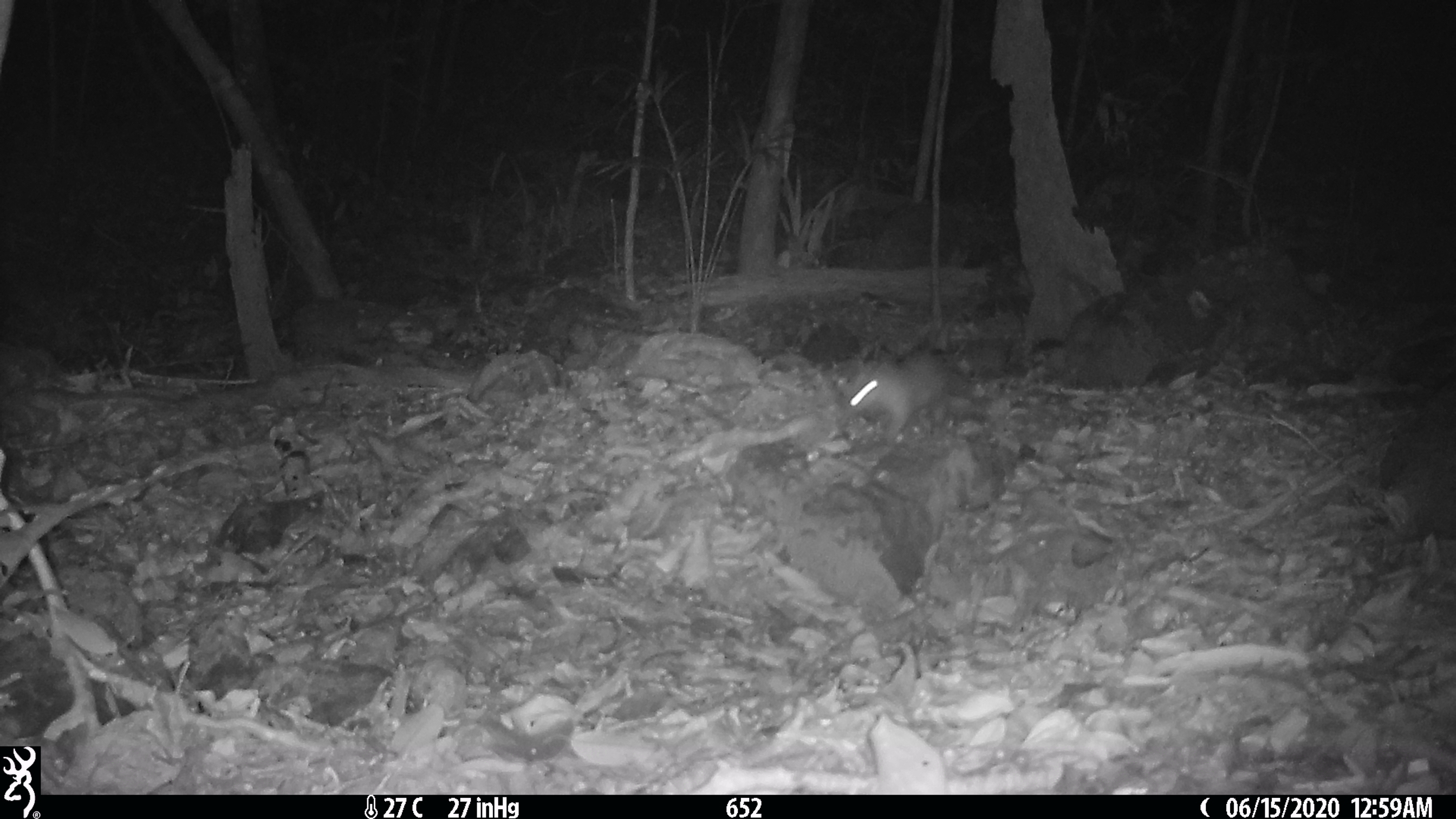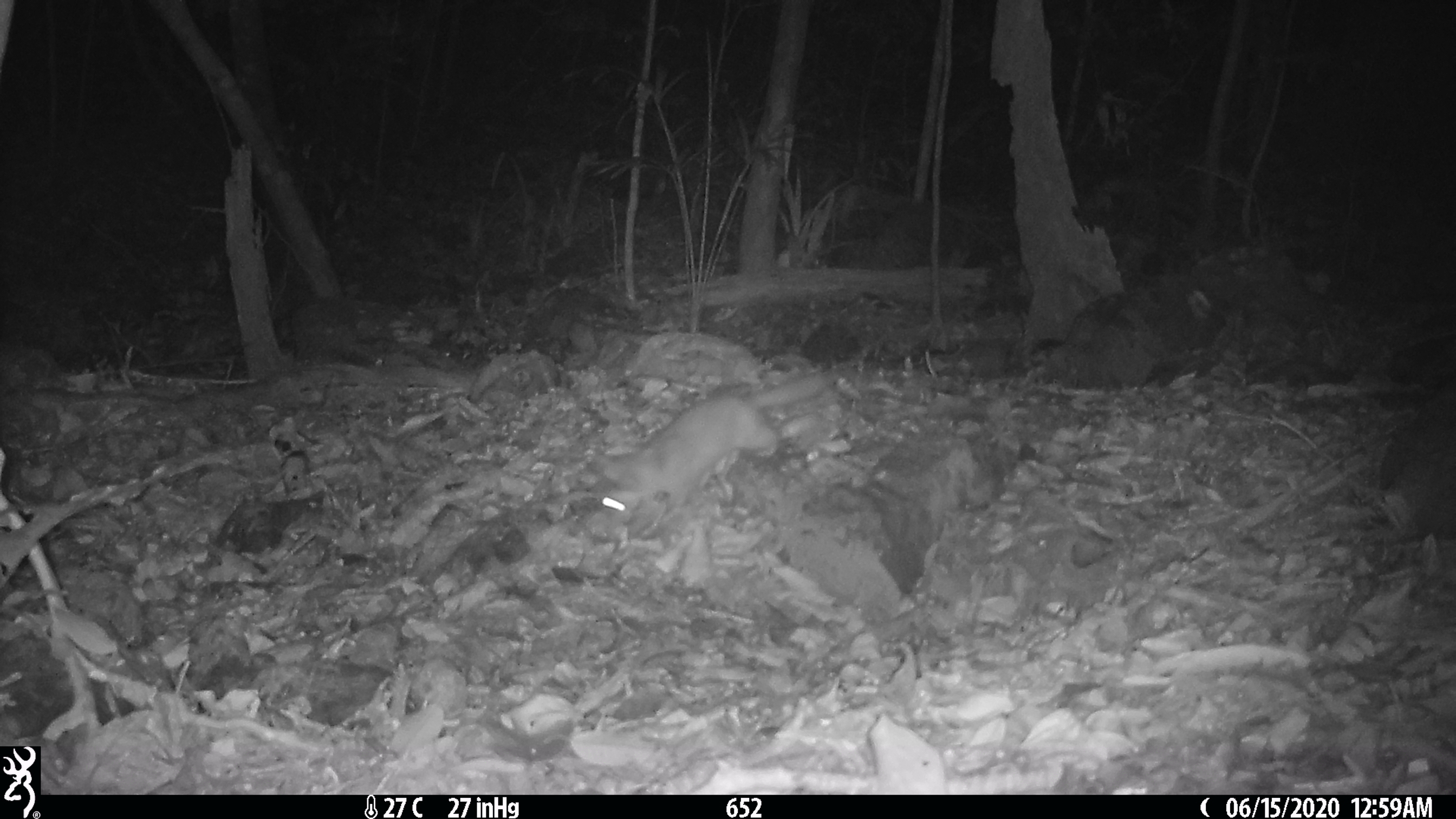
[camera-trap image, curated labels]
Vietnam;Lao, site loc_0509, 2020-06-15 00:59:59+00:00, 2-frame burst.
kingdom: Animalia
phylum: Chordata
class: Mammalia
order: Carnivora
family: Mustelidae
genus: Melogale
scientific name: Melogale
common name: ferret badger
Ferret badger (Melogale). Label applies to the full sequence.